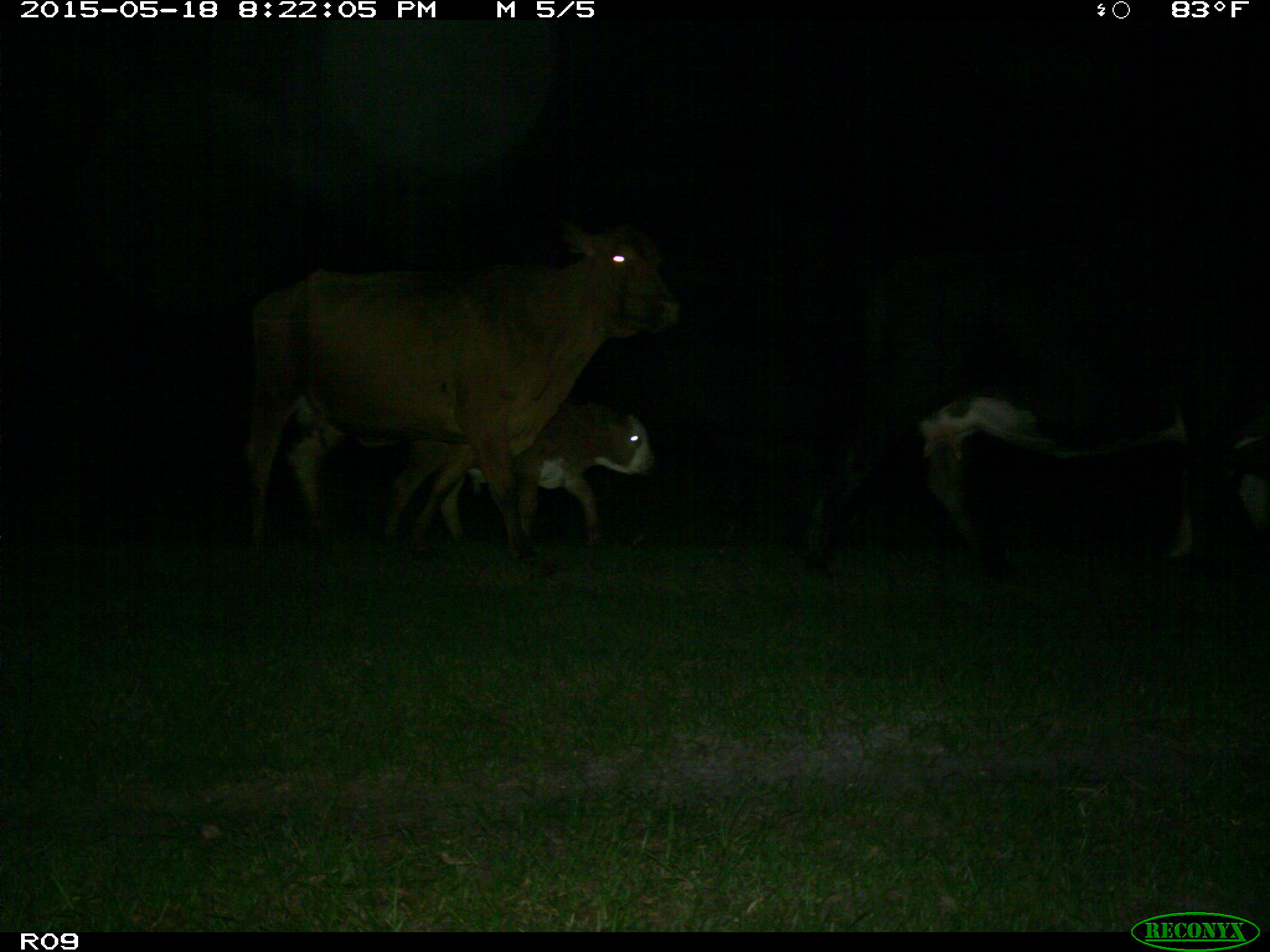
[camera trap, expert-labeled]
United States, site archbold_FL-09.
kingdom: Animalia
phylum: Chordata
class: Mammalia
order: Artiodactyla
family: Bovidae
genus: Bos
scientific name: Bos taurus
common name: domestic cow